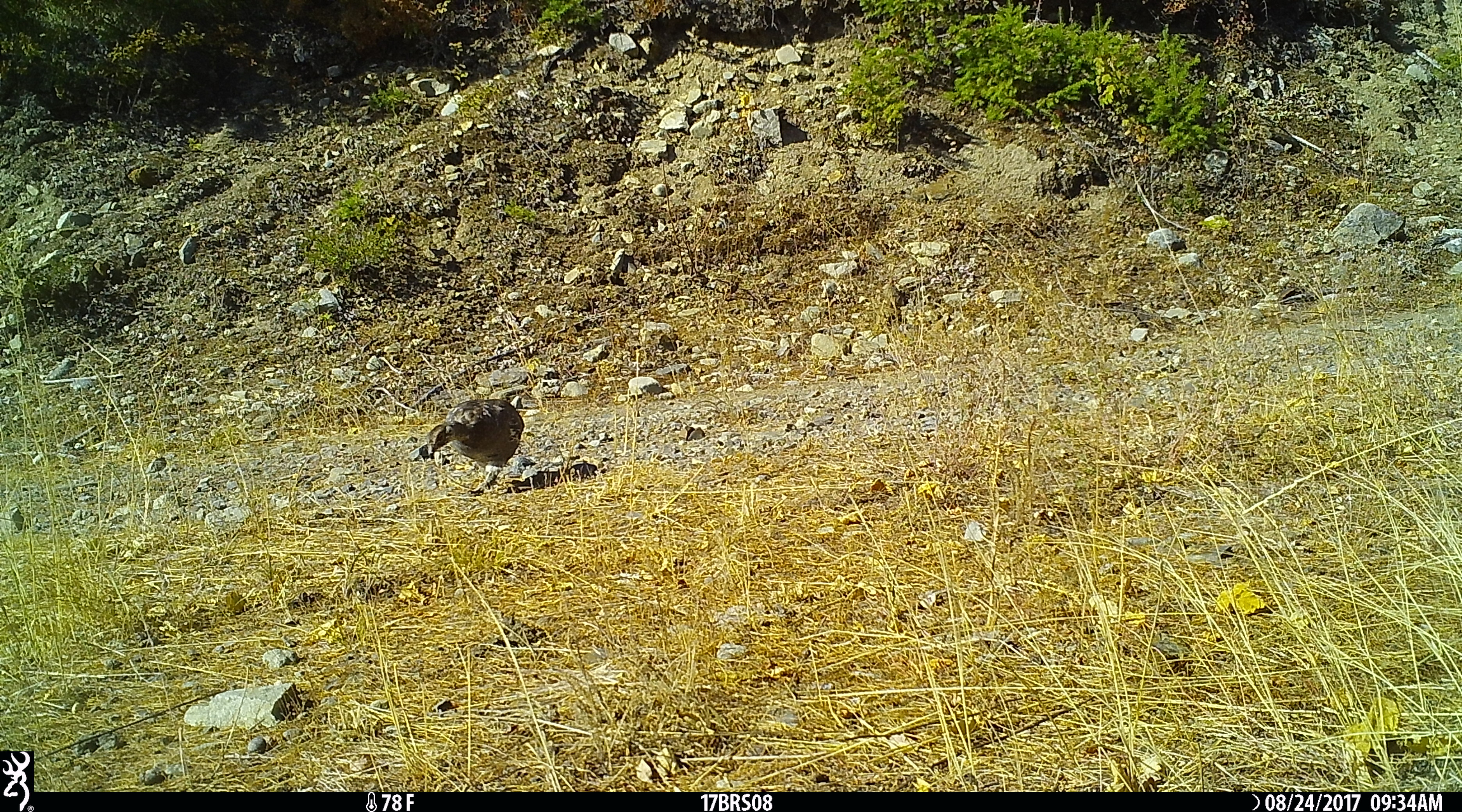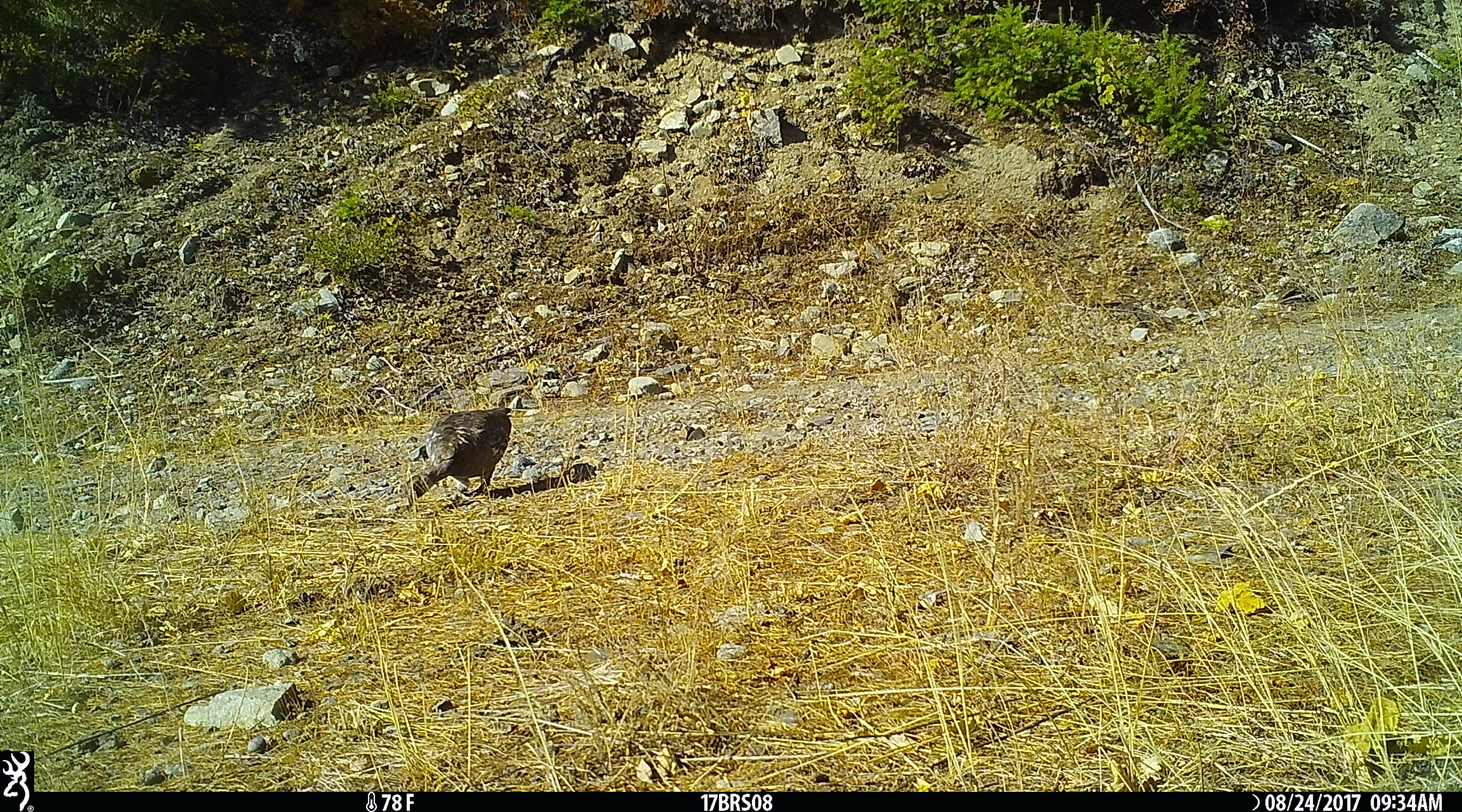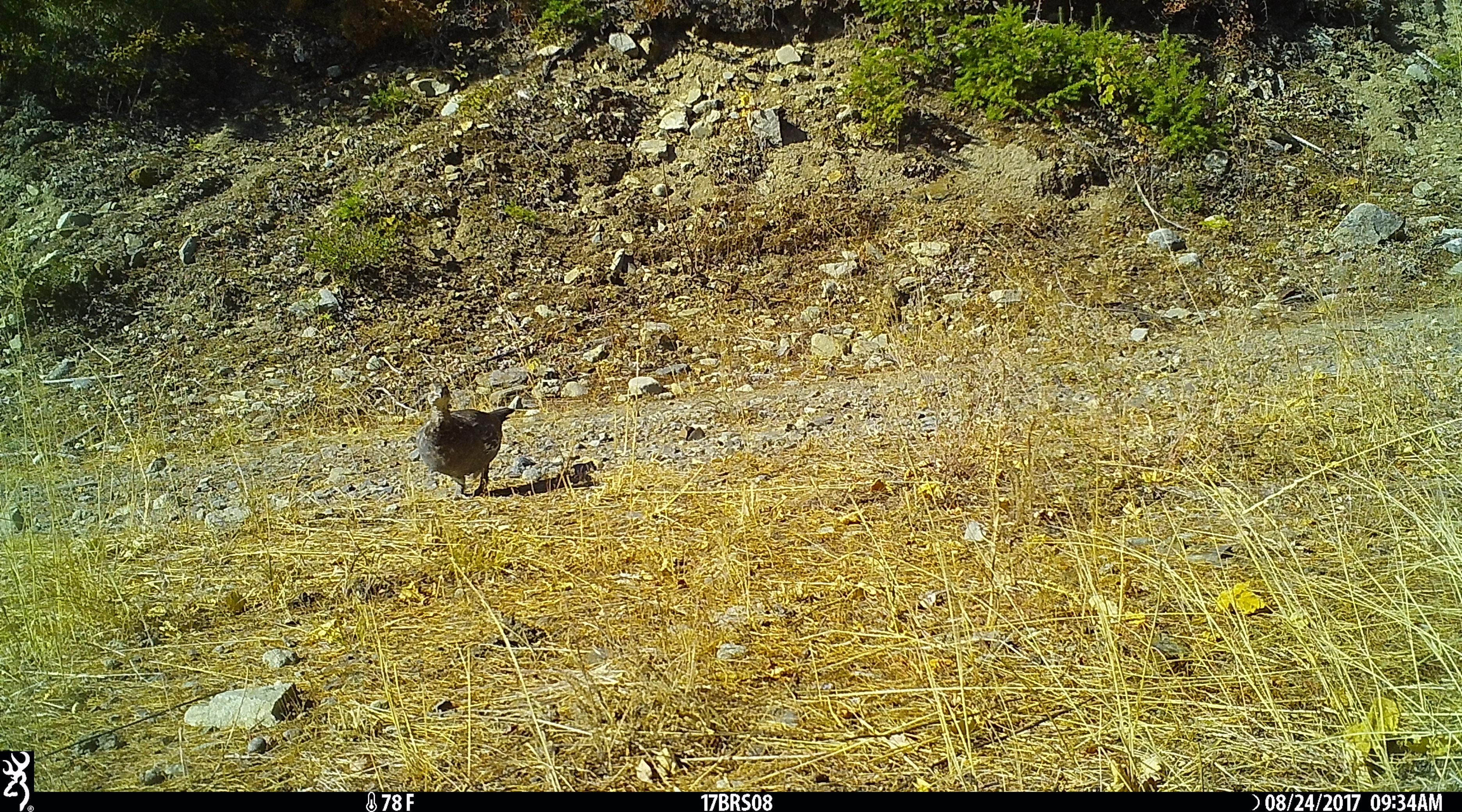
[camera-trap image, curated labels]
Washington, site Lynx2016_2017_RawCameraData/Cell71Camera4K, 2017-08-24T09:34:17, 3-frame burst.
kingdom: Animalia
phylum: Chordata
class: Aves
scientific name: Aves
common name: birds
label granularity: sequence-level